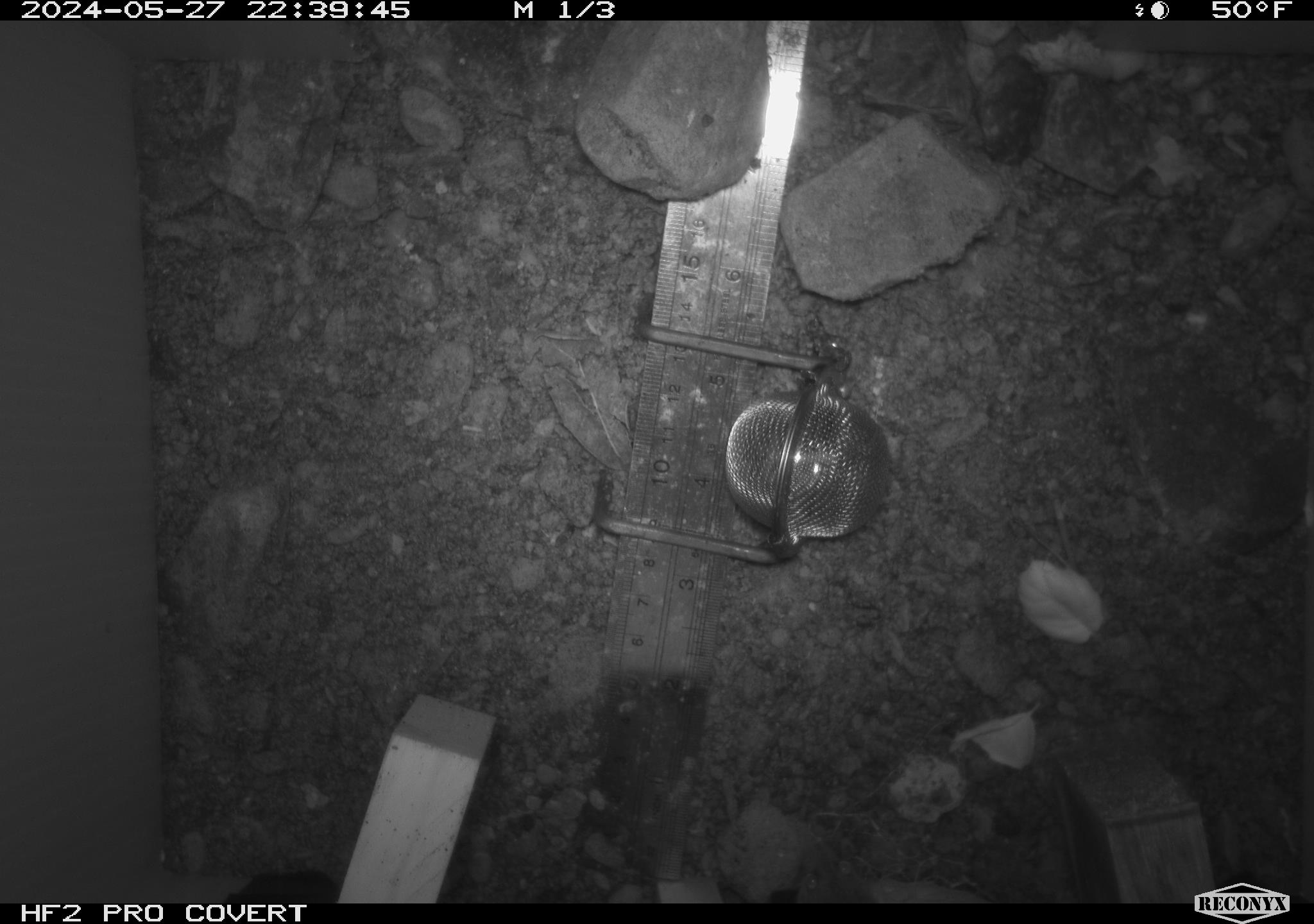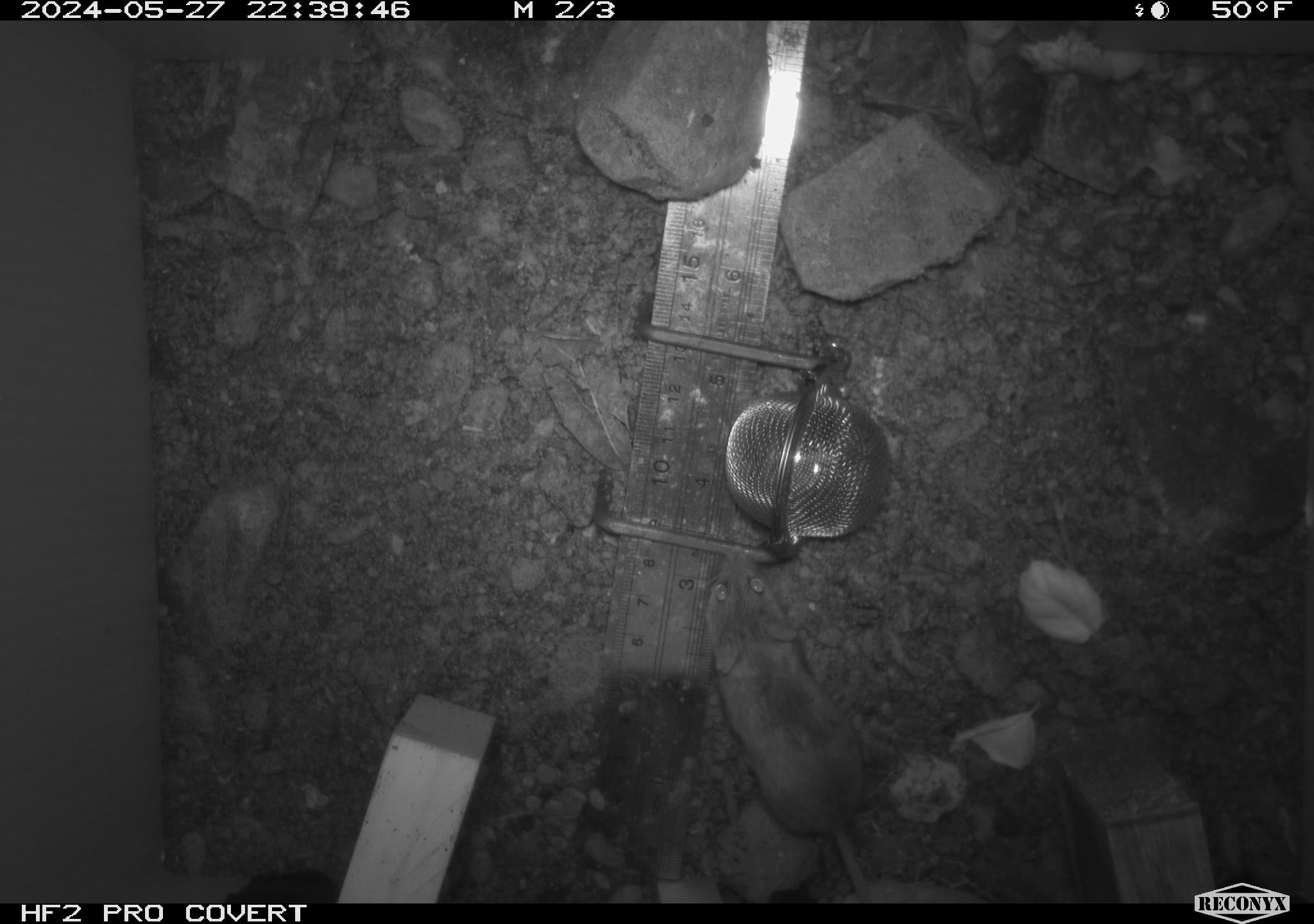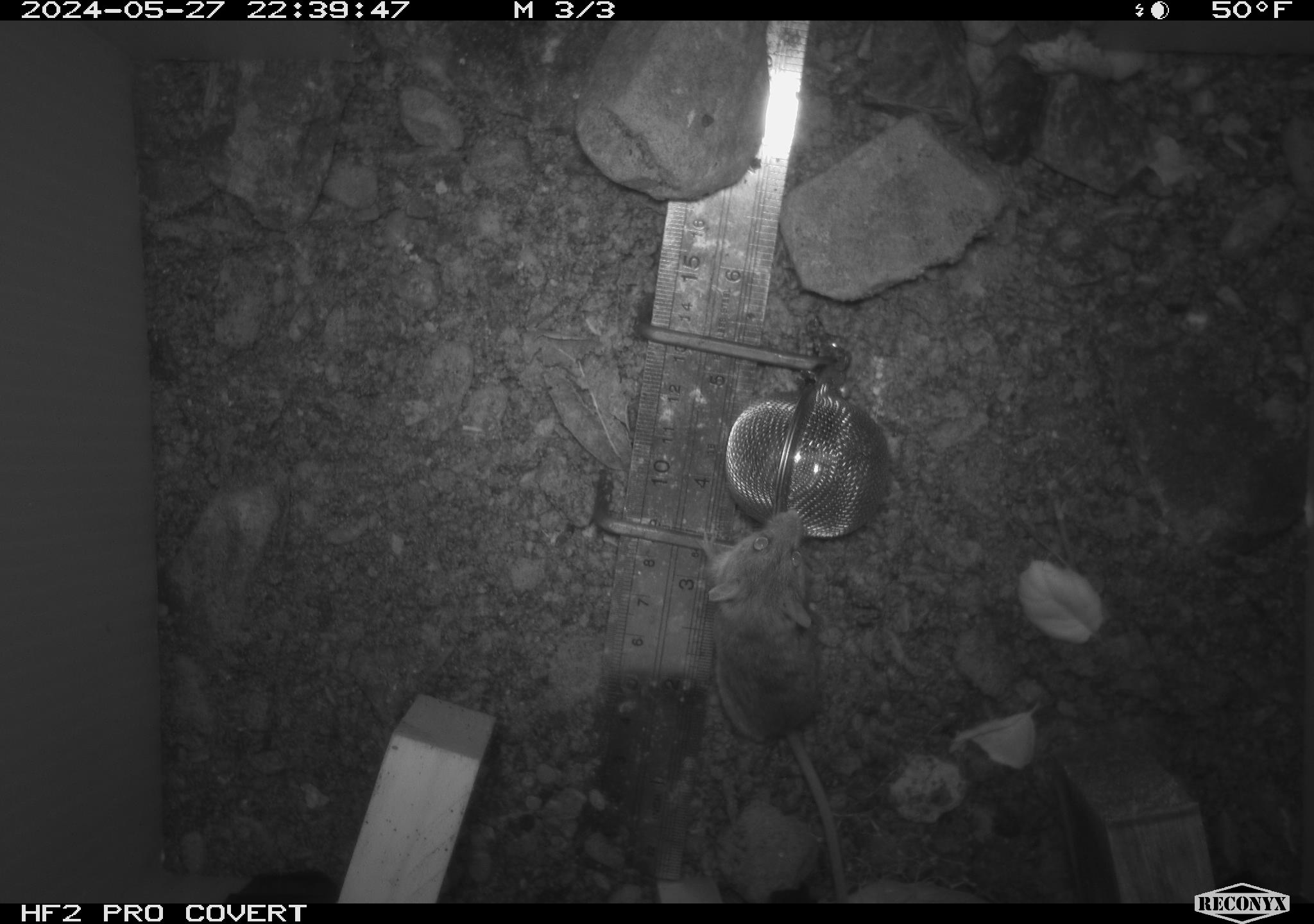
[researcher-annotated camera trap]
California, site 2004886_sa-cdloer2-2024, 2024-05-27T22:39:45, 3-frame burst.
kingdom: Animalia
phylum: Chordata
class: Mammalia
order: Rodentia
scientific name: Rodentia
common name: mouse species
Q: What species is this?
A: Mouse species (Rodentia).